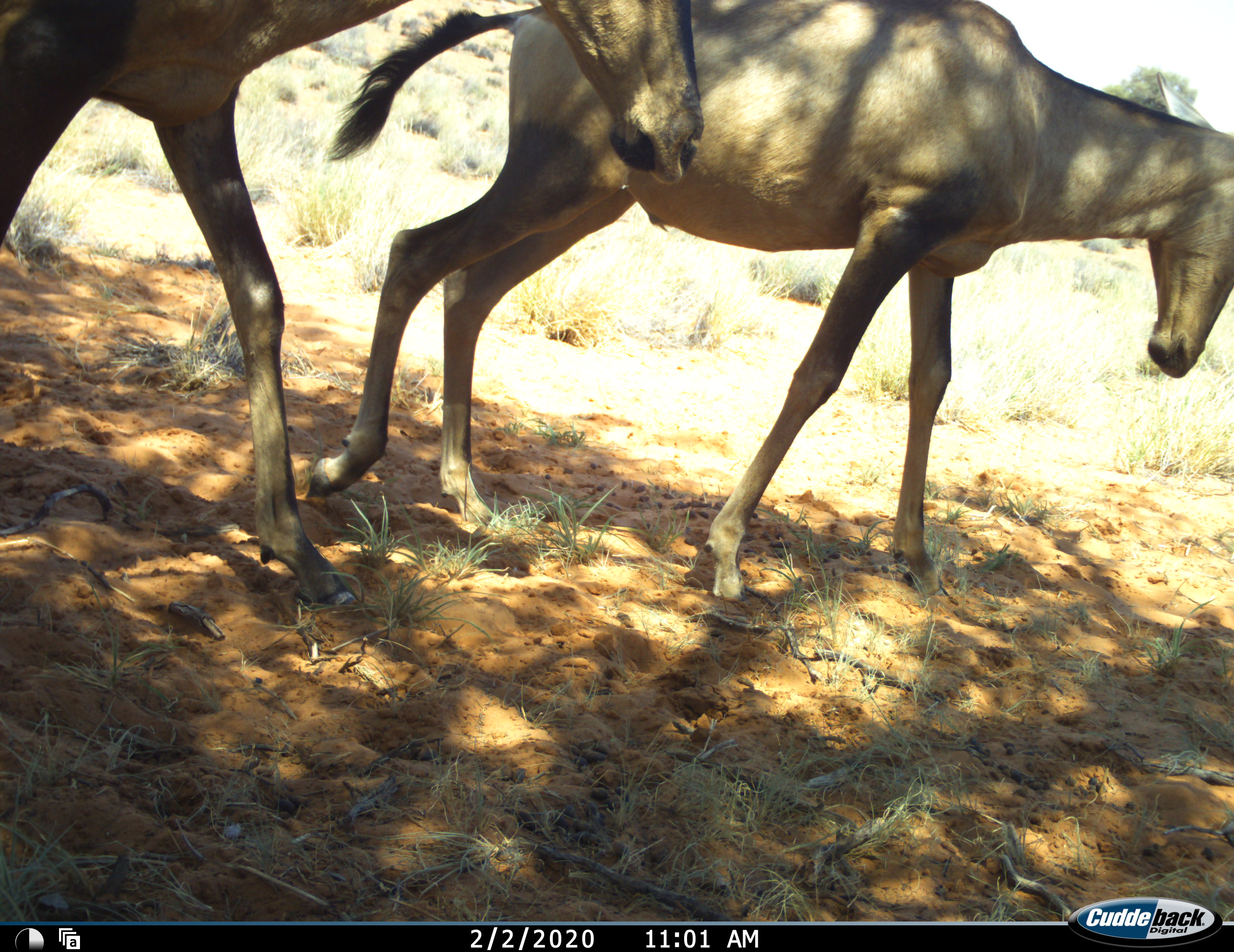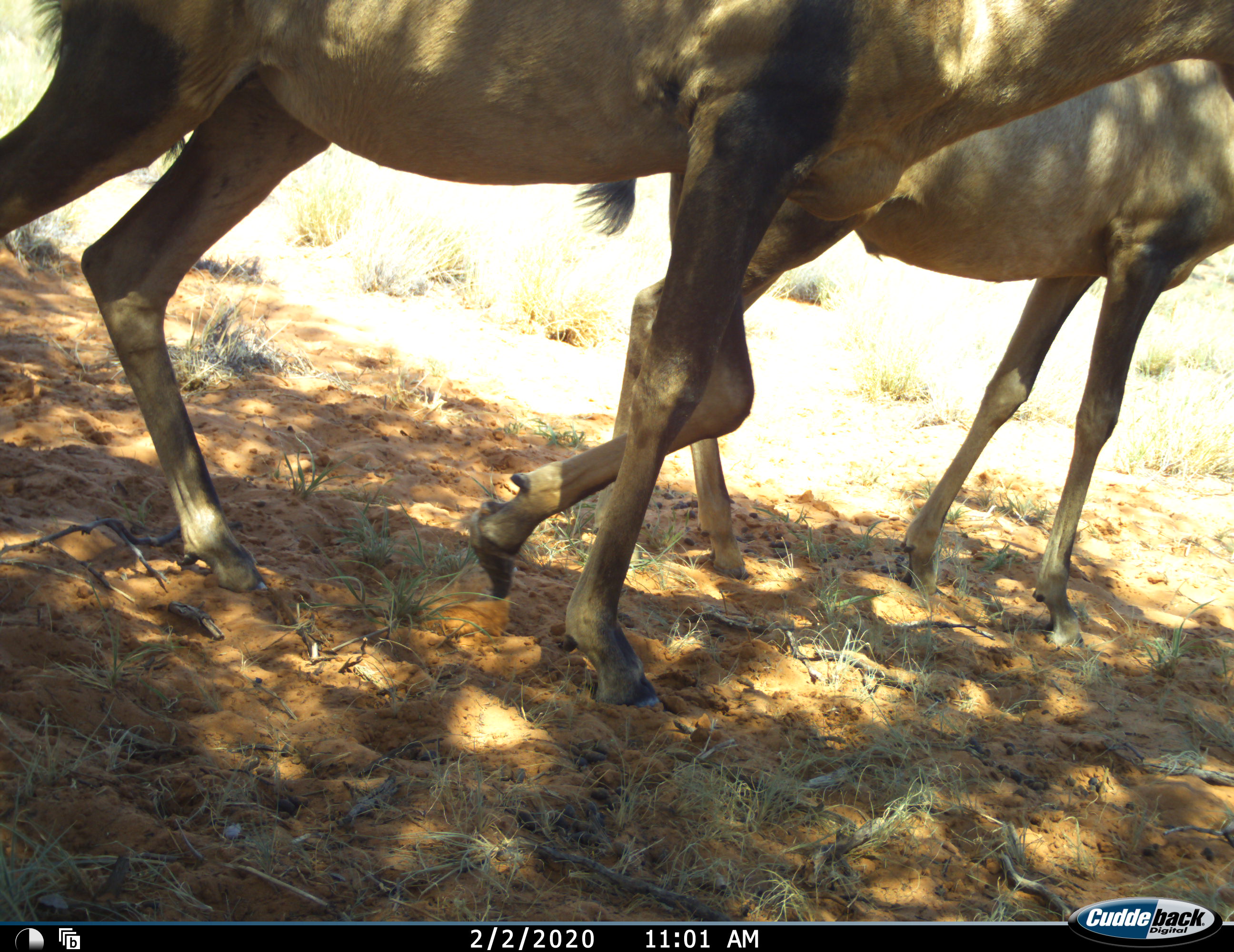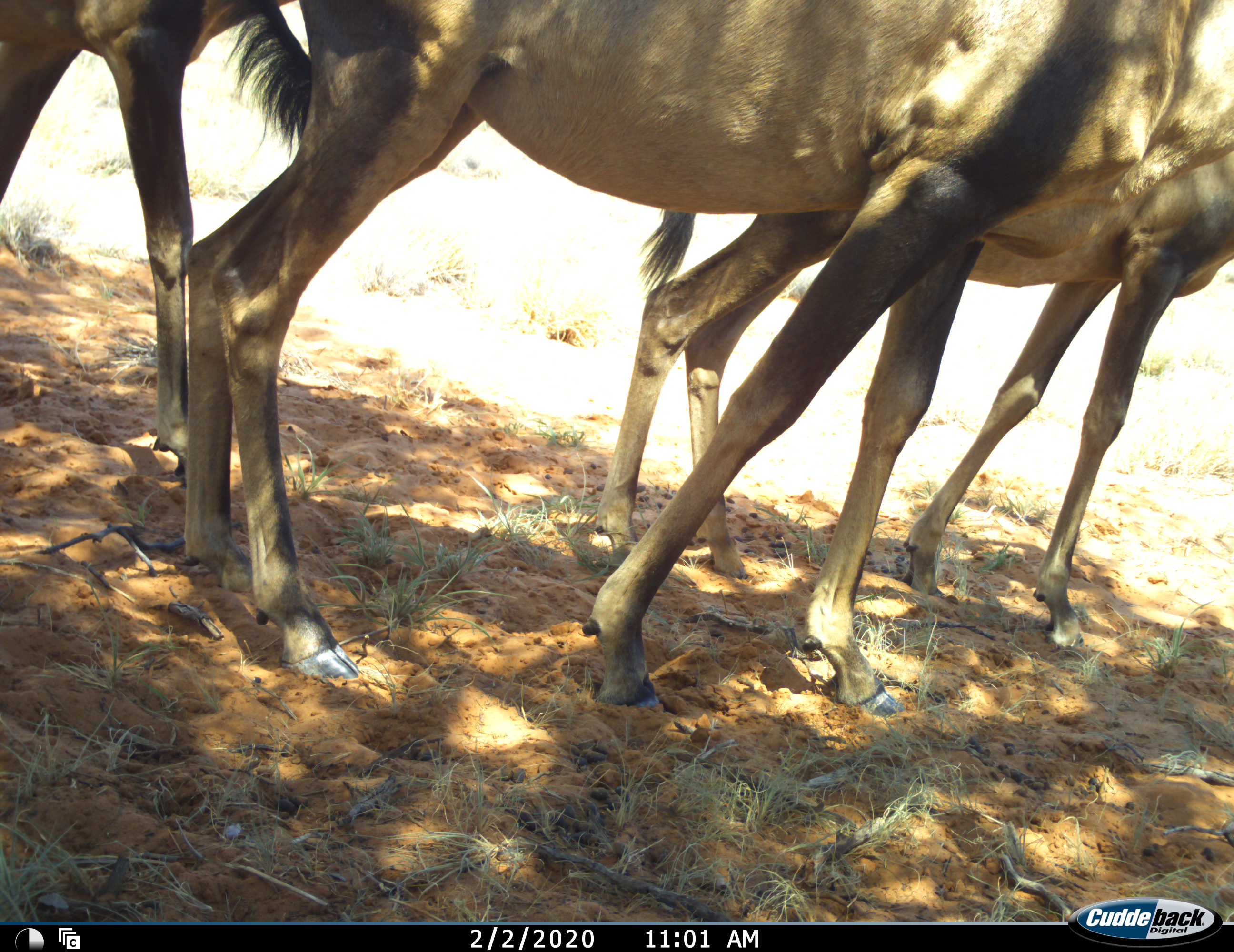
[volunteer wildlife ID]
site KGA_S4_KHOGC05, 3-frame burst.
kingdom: Animalia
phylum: Chordata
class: Mammalia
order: Artiodactyla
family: Bovidae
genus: Alcelaphus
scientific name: Alcelaphus buselaphus caama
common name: red hartebeest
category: hartebeestred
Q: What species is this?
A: Hartebeestred (red hartebeest) (Alcelaphus buselaphus caama).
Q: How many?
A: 3.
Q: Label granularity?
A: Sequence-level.